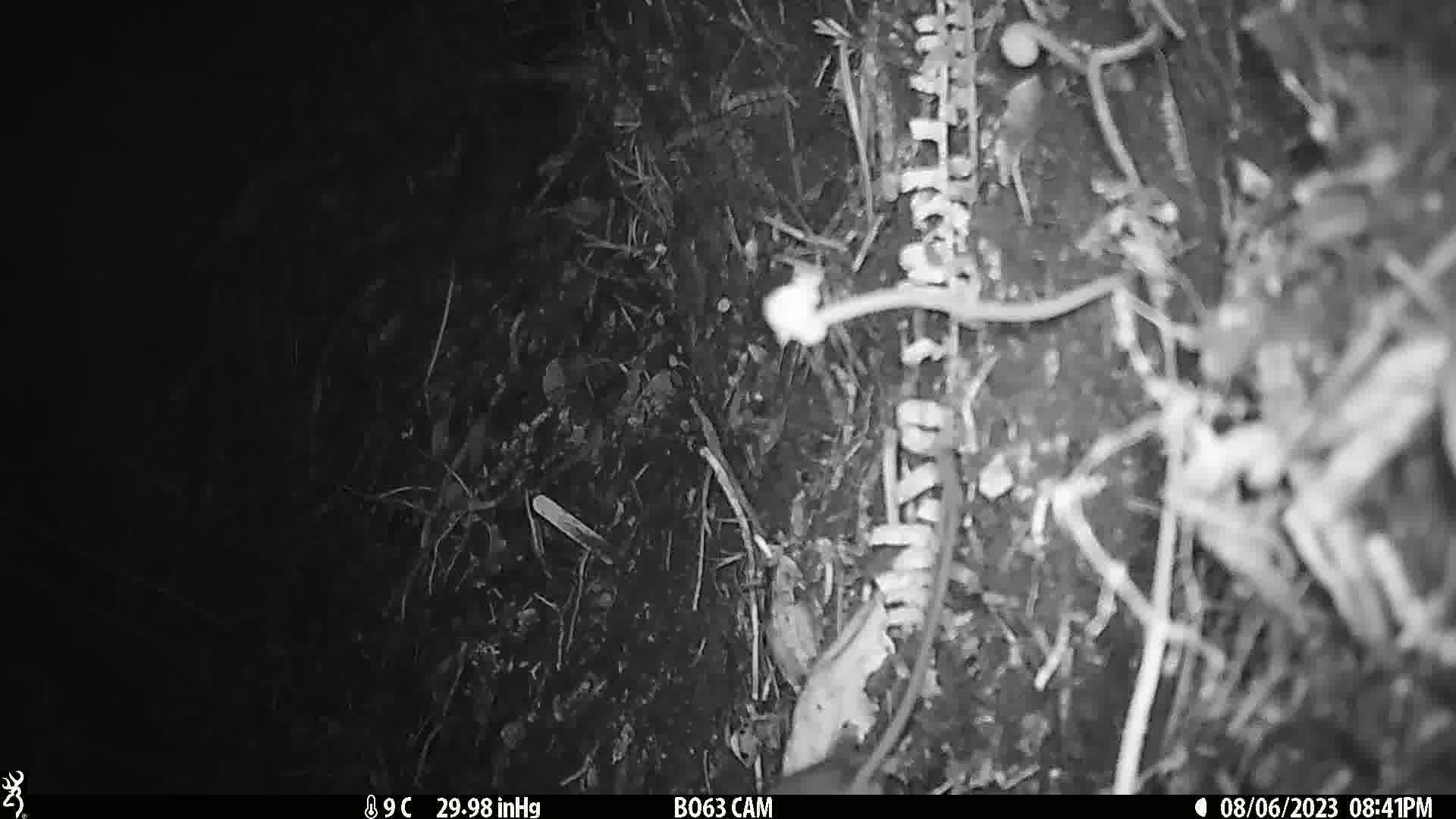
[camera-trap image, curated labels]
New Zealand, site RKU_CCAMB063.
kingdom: Animalia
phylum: Chordata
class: Mammalia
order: Rodentia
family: Muridae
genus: Rattus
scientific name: Rattus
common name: rat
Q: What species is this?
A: Rat (Rattus).